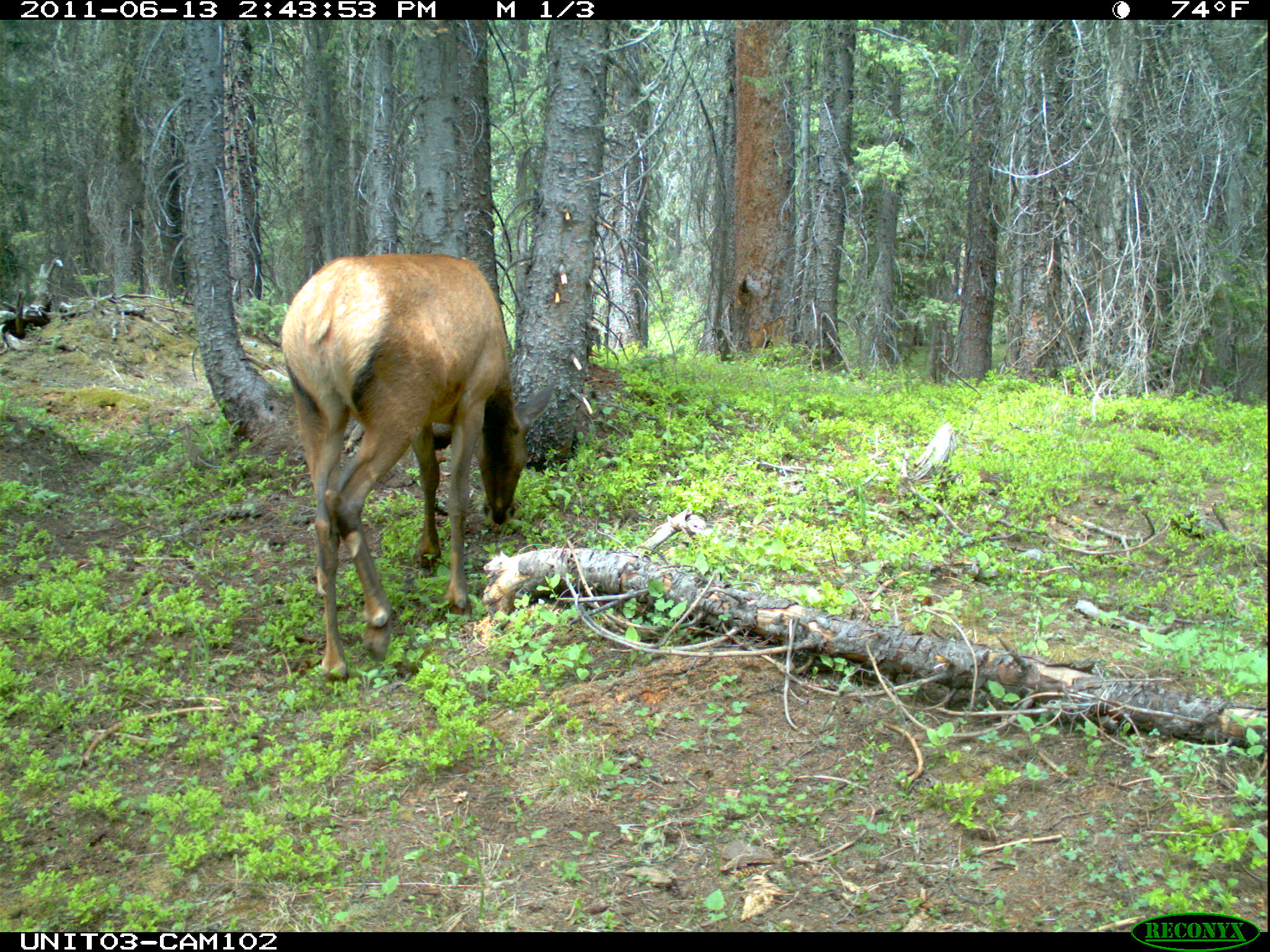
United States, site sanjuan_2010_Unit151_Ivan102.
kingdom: Animalia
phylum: Chordata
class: Mammalia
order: Artiodactyla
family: Cervidae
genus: Cervus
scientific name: Cervus elaphus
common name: red deer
Cervus elaphus (red deer).